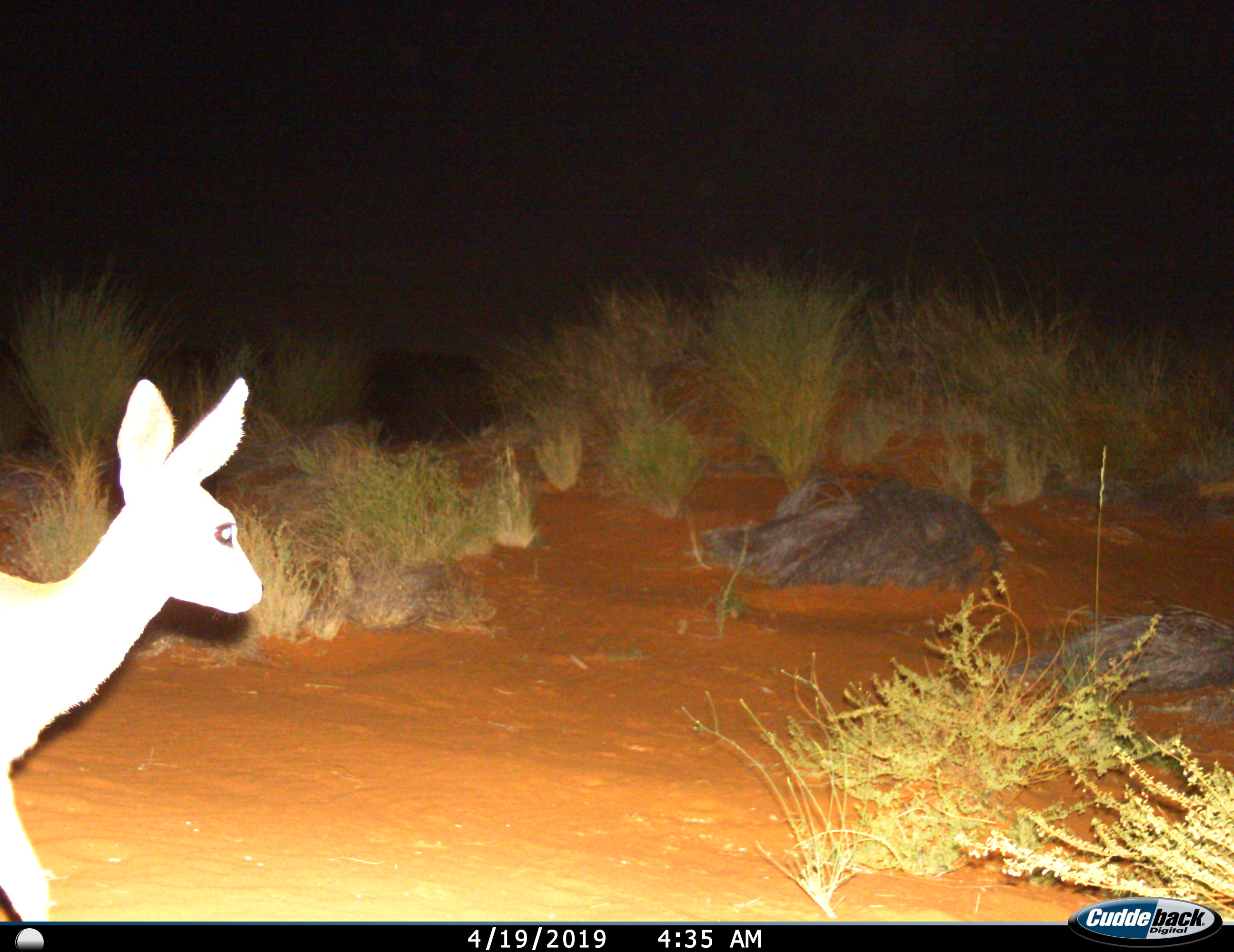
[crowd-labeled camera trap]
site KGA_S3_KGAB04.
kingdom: Animalia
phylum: Chordata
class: Mammalia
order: Artiodactyla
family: Bovidae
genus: Raphicerus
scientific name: Raphicerus campestris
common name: steenbok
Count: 1.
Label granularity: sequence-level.